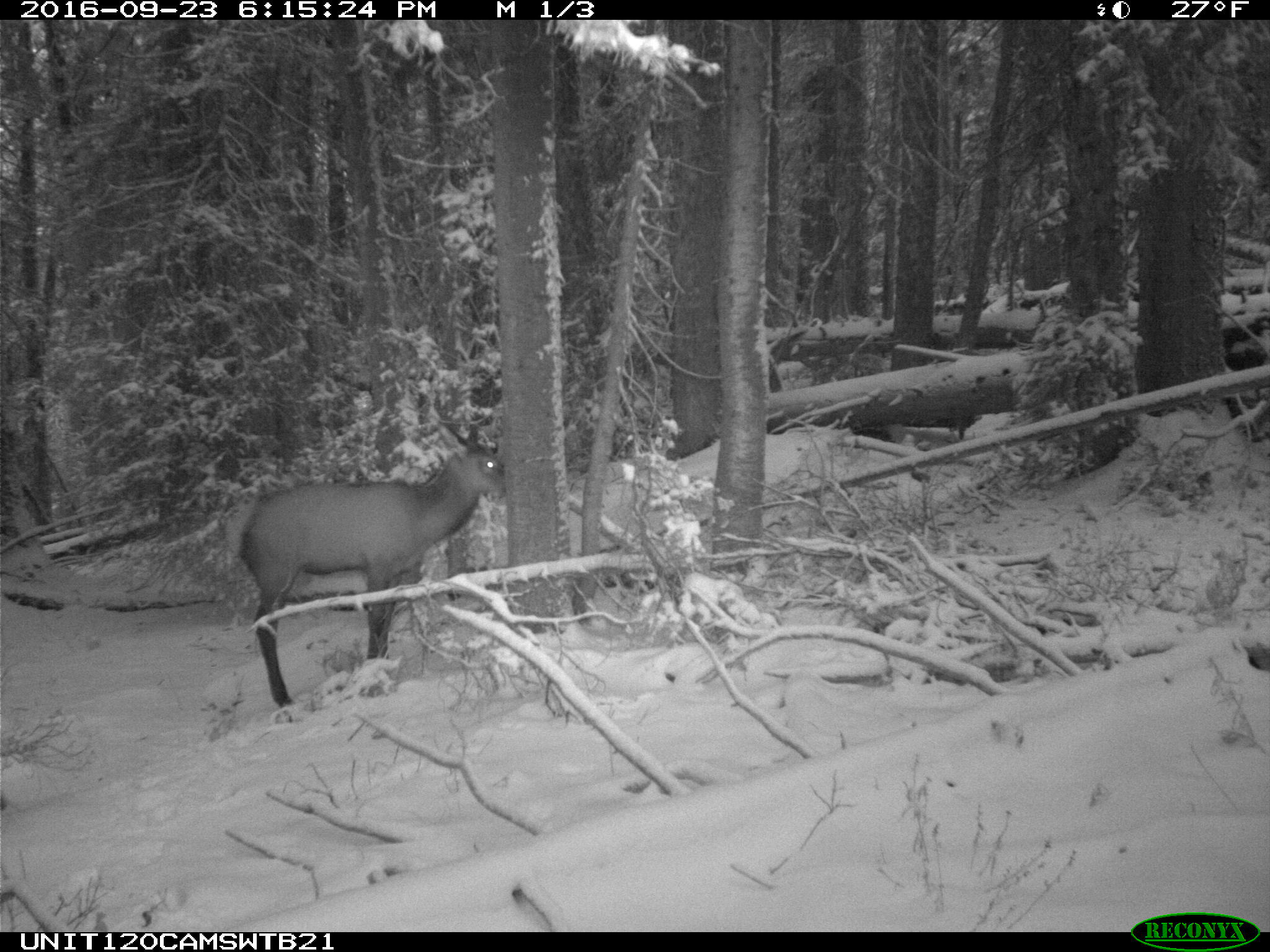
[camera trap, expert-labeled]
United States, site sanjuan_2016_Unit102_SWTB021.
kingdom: Animalia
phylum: Chordata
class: Mammalia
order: Artiodactyla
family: Cervidae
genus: Cervus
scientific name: Cervus elaphus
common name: red deer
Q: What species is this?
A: Cervus elaphus (red deer).